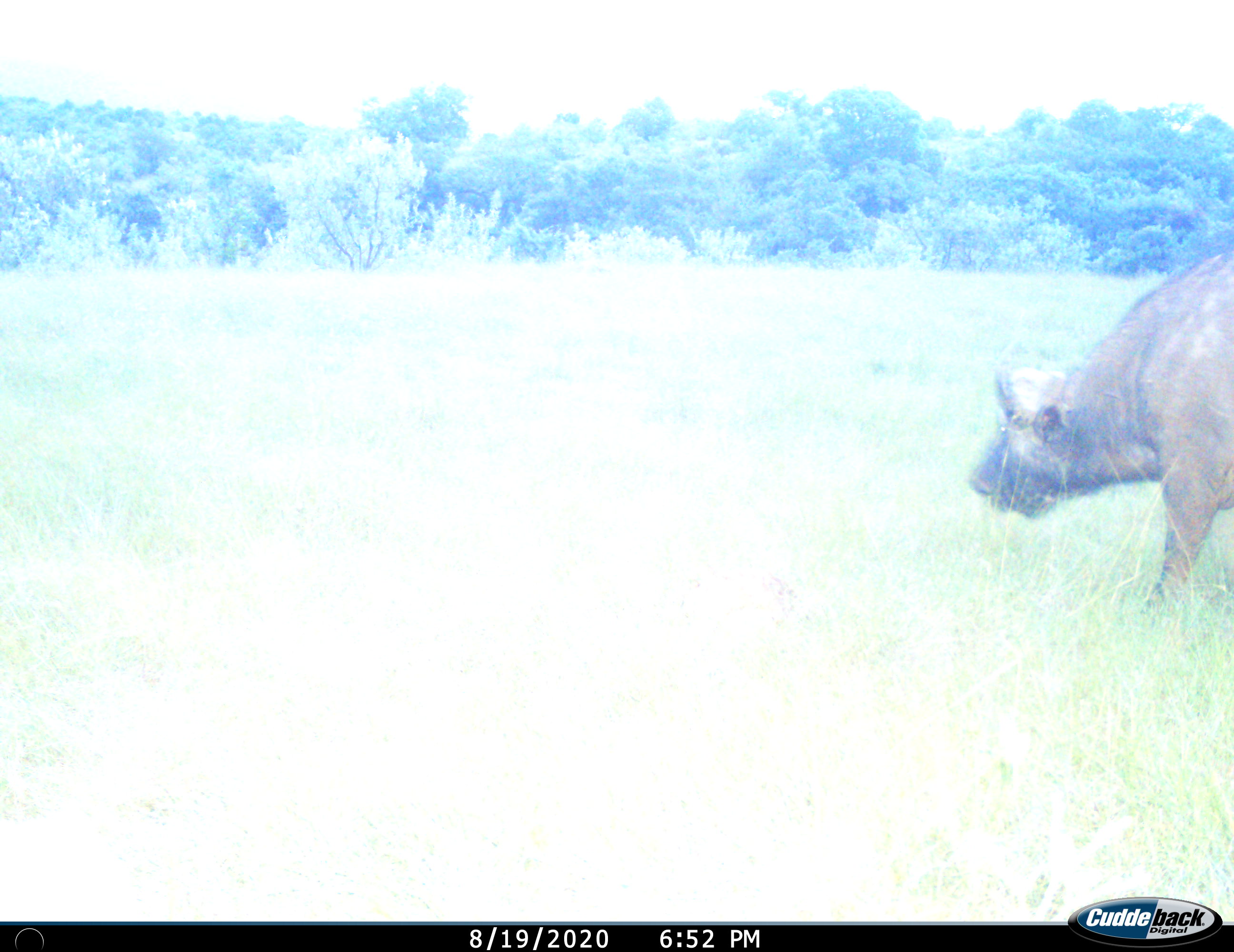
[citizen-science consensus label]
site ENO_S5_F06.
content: unidentified animal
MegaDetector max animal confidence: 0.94